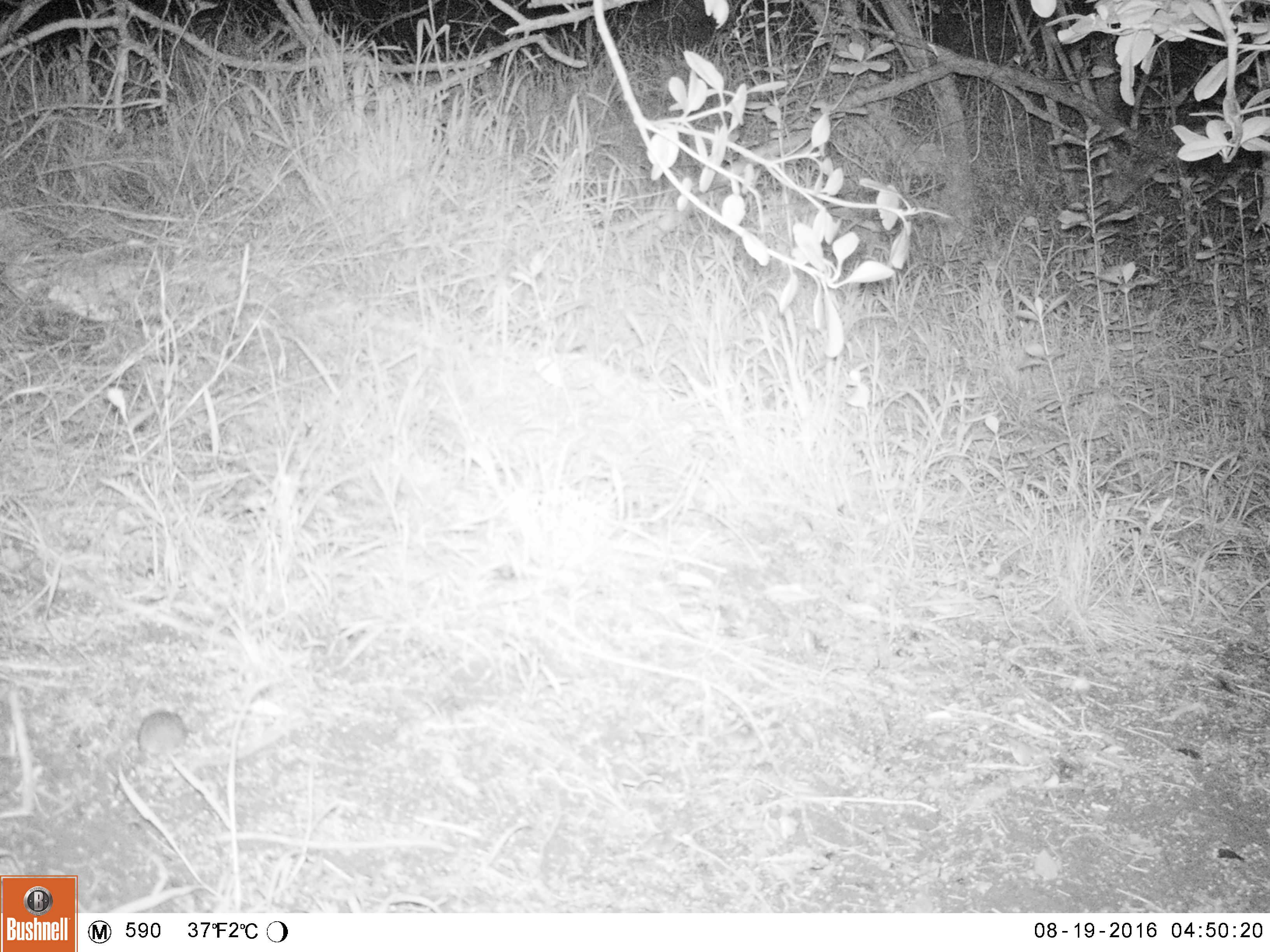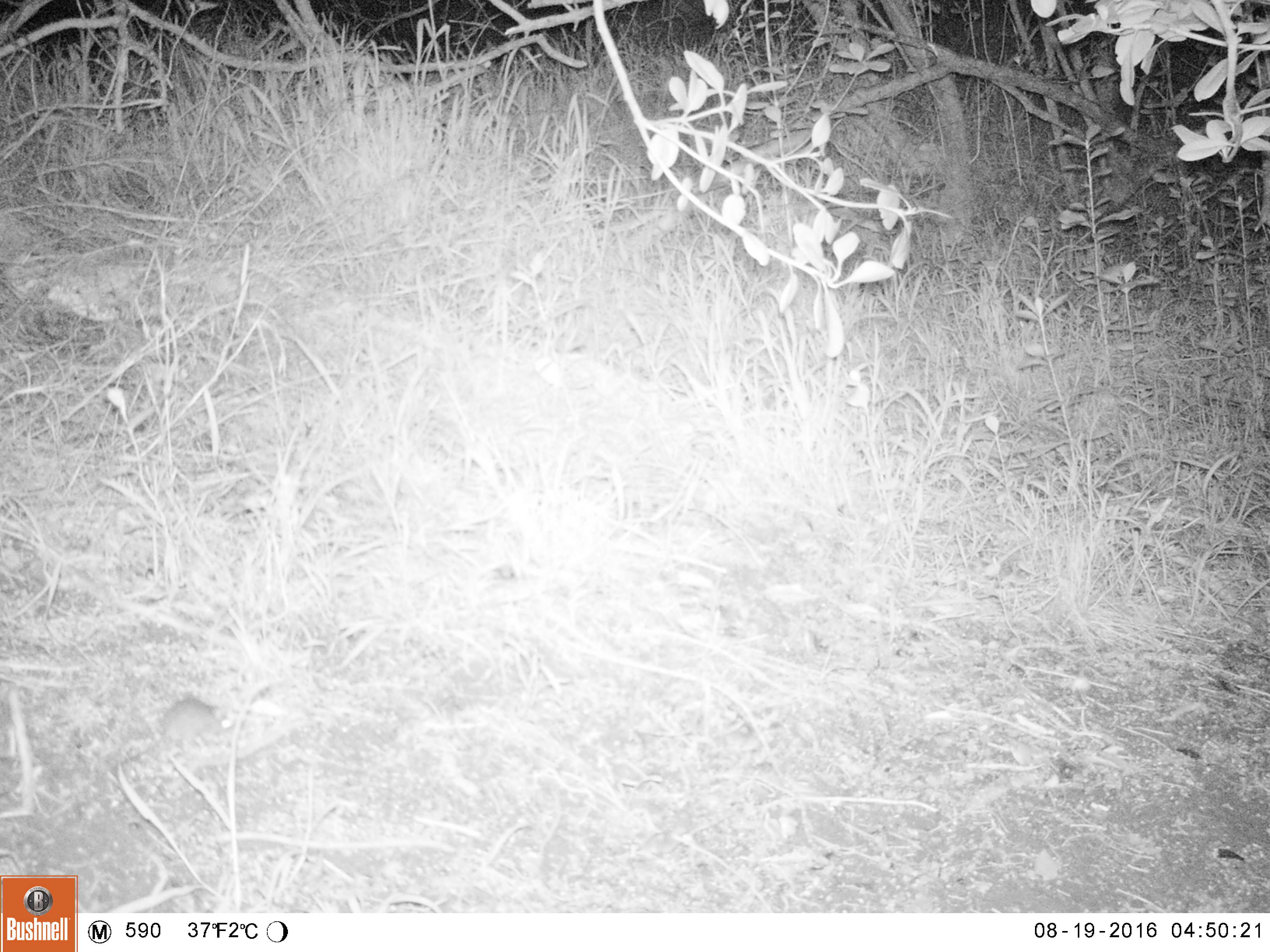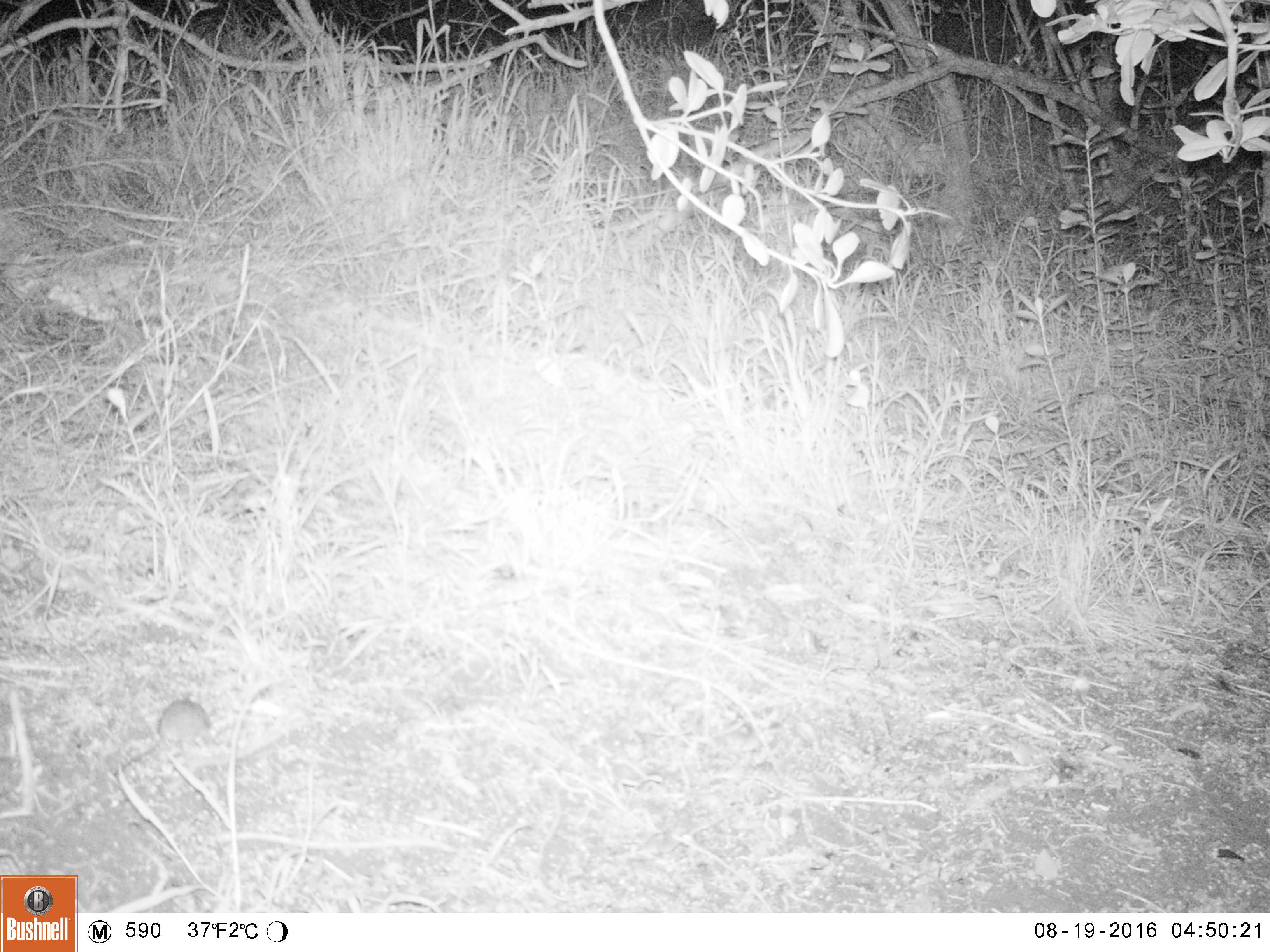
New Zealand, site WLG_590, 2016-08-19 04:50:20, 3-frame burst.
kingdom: Animalia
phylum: Chordata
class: Mammalia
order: Rodentia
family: Muridae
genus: Mus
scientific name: Mus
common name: mouse